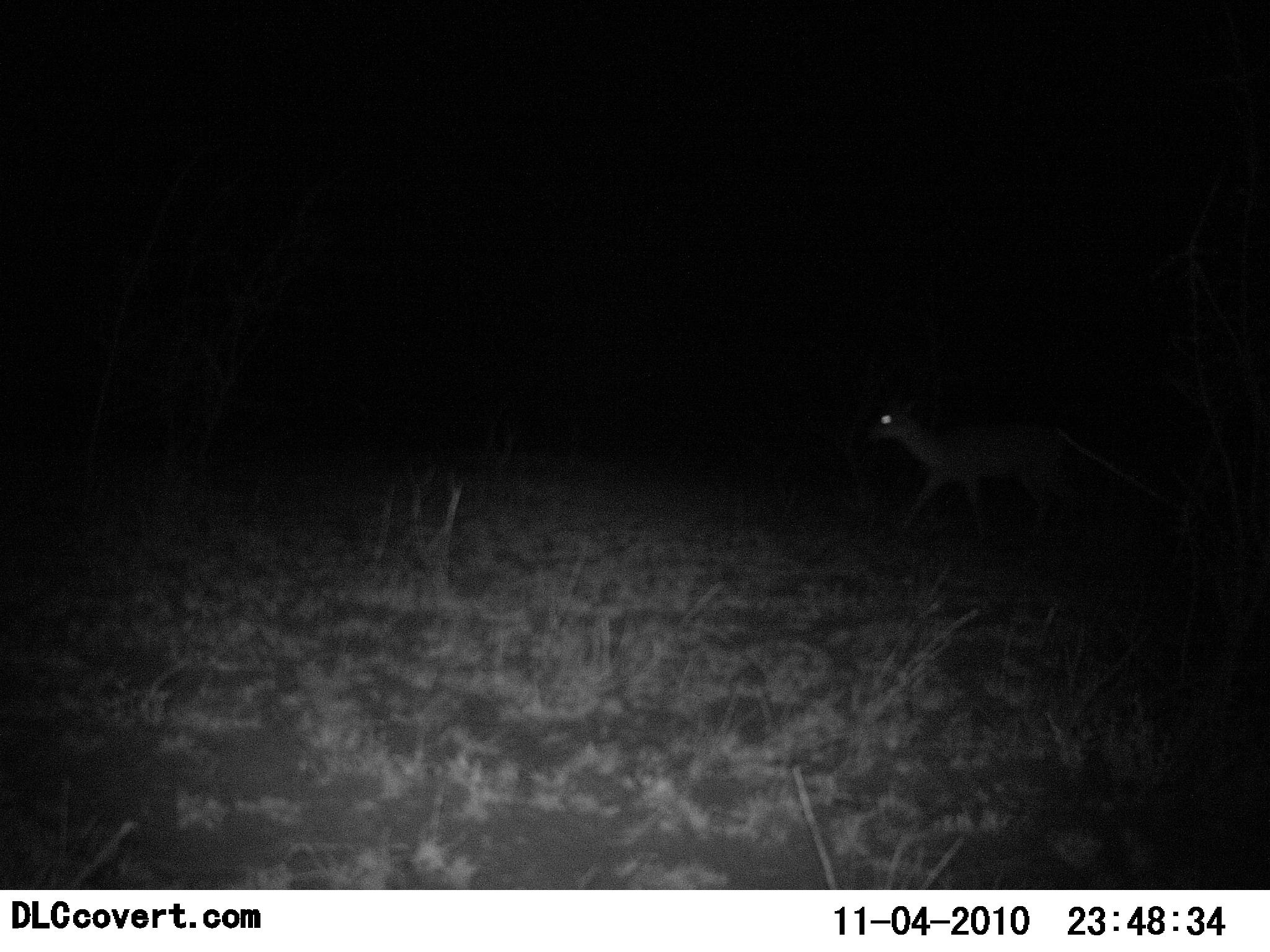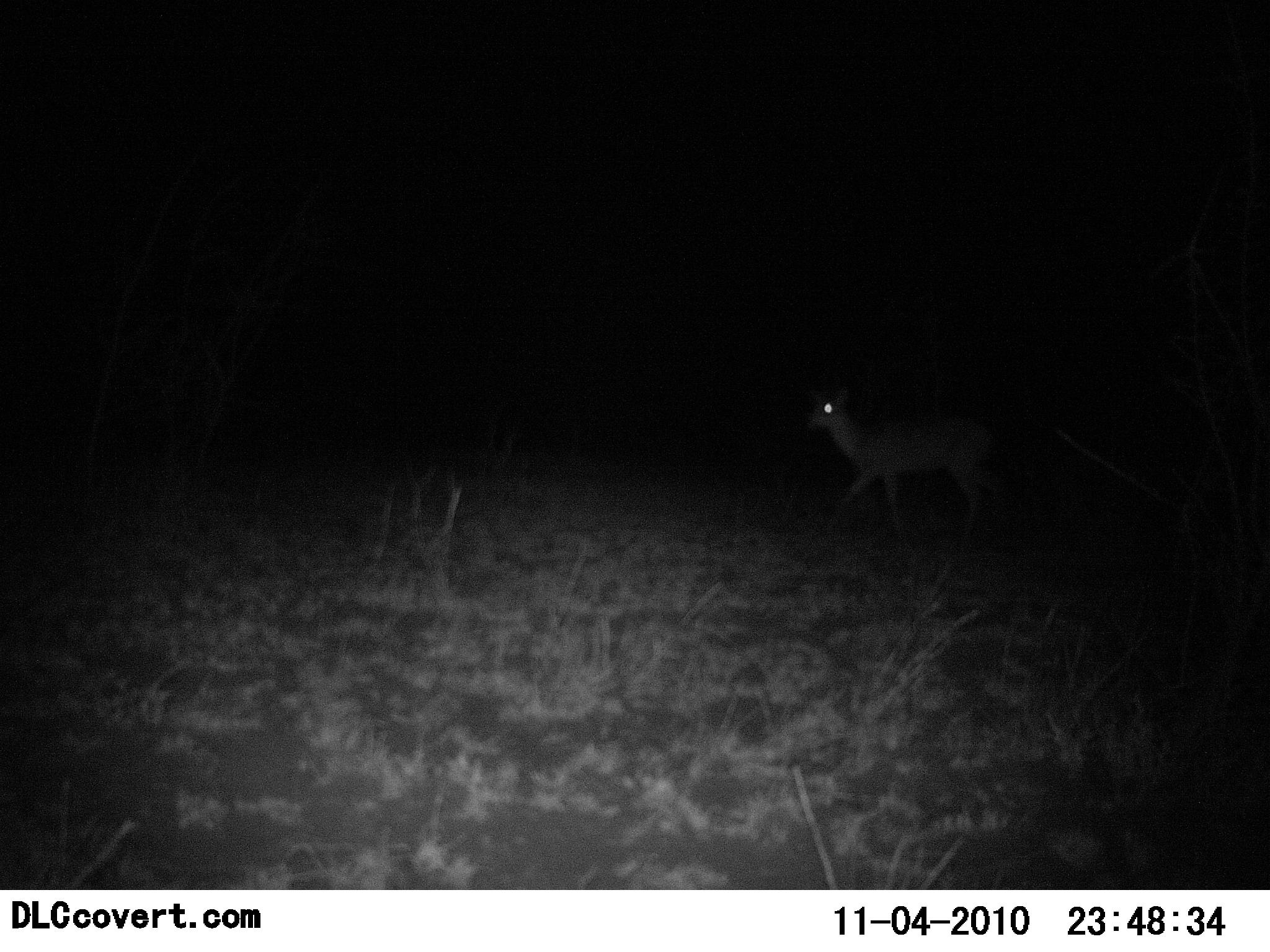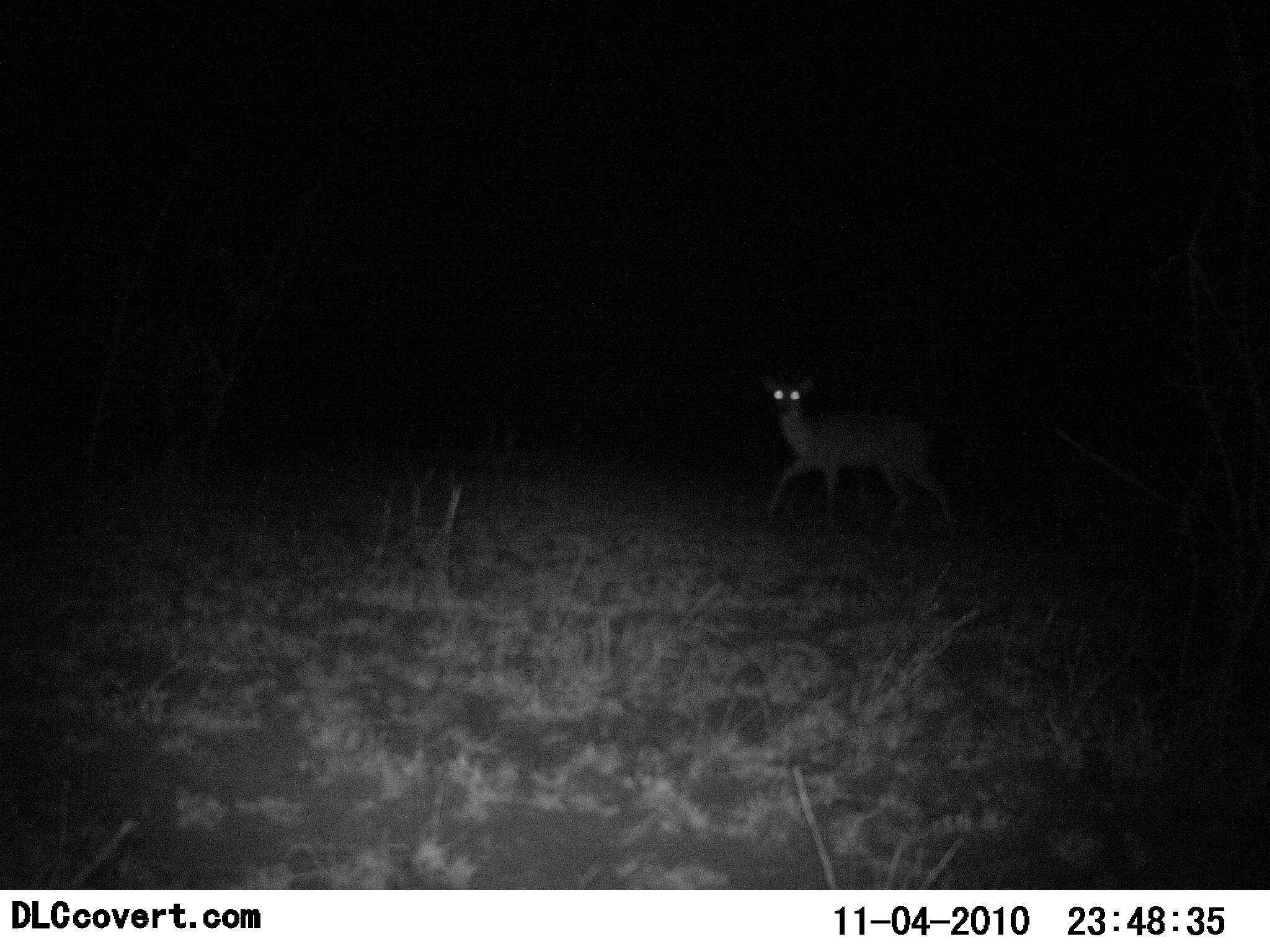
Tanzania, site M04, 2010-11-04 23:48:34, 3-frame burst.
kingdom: Animalia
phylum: Chordata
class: Mammalia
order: Artiodactyla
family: Bovidae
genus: Madoqua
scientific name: Madoqua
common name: dikdik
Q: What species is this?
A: Dikdik (Madoqua).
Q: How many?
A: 1.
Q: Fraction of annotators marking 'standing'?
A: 0%.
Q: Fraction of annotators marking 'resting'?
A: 0%.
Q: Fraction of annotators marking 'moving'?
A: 100%.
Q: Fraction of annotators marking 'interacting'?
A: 0%.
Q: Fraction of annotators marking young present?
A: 0%.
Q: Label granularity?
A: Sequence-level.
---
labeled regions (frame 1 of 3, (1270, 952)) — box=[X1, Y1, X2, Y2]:
animal: box=[874, 407, 1093, 540]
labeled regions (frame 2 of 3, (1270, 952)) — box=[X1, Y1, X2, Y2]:
animal: box=[807, 377, 1017, 558]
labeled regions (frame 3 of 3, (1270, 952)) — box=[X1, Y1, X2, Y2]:
animal: box=[759, 376, 960, 541]